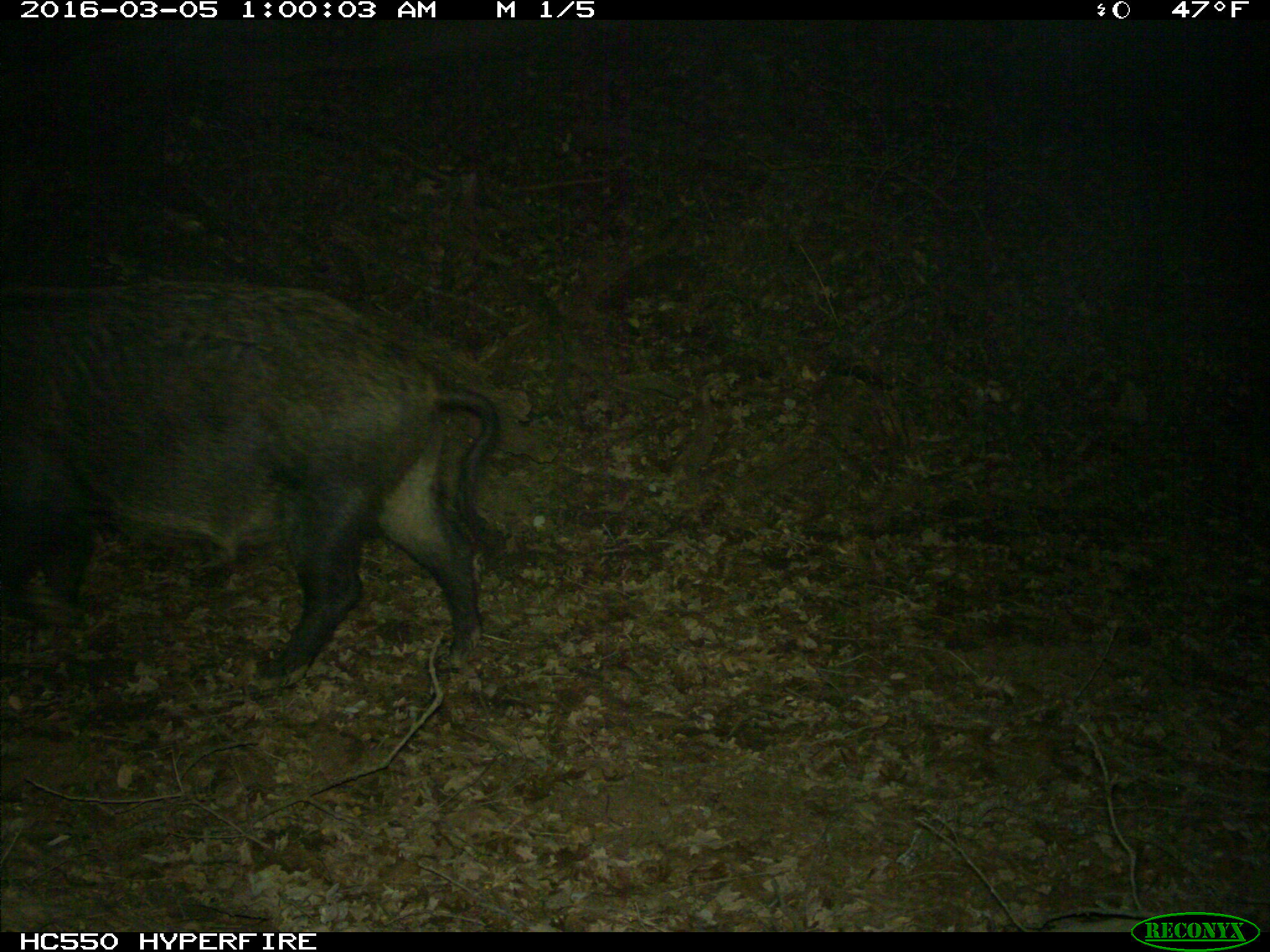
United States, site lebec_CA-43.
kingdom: Animalia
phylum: Chordata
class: Mammalia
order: Artiodactyla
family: Suidae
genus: Sus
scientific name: Sus scrofa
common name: wild boar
Sus scrofa (wild boar).